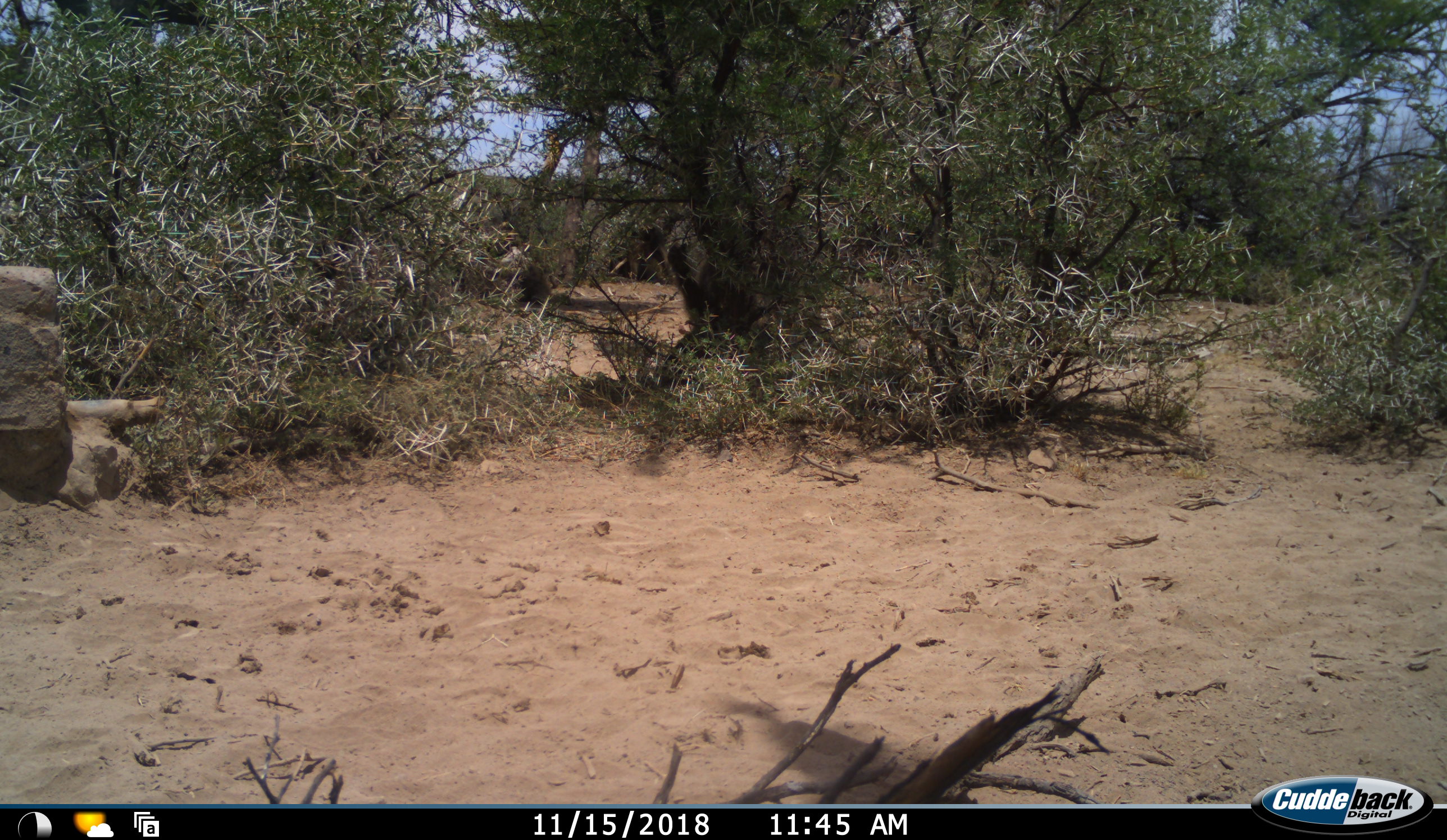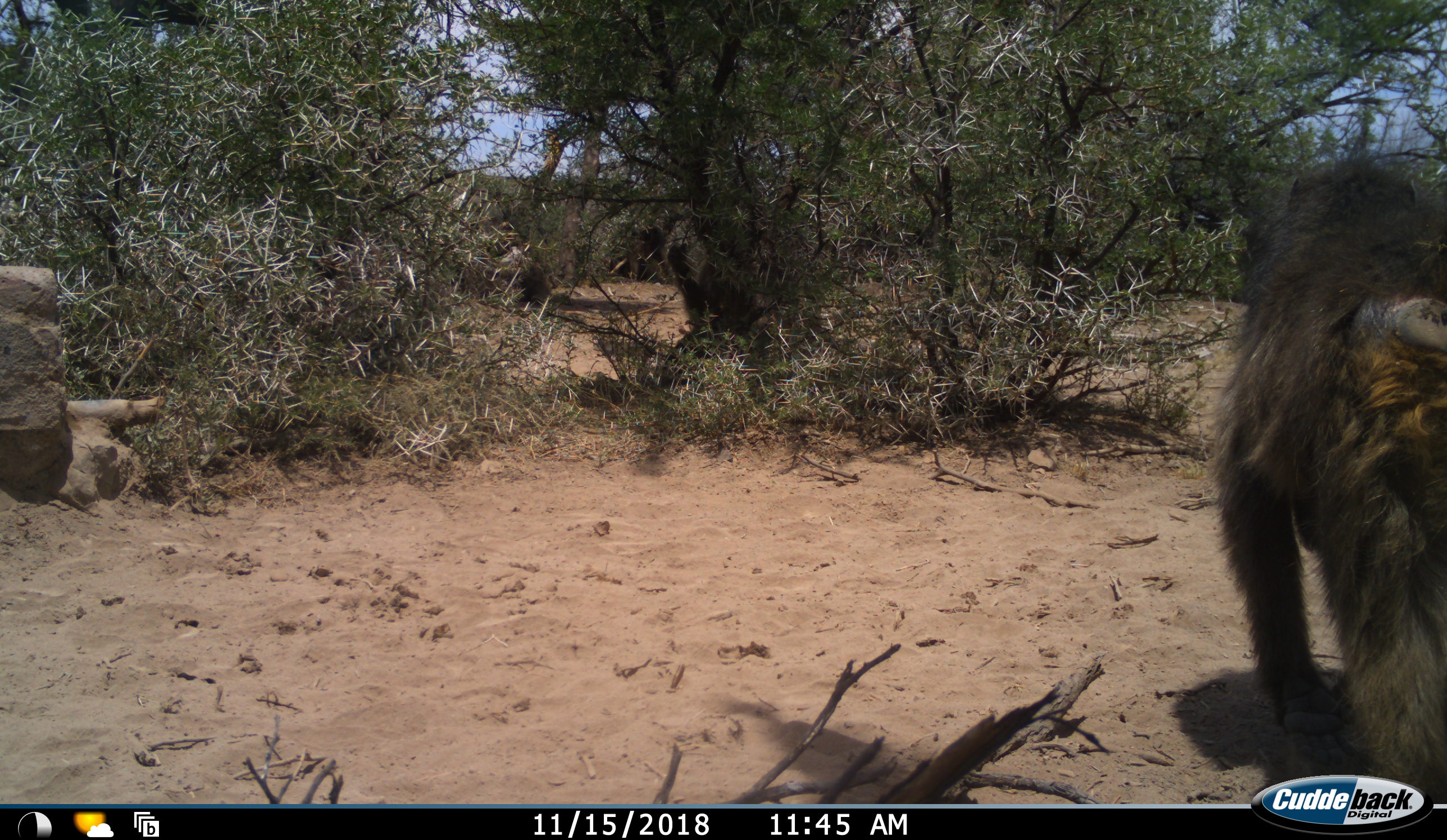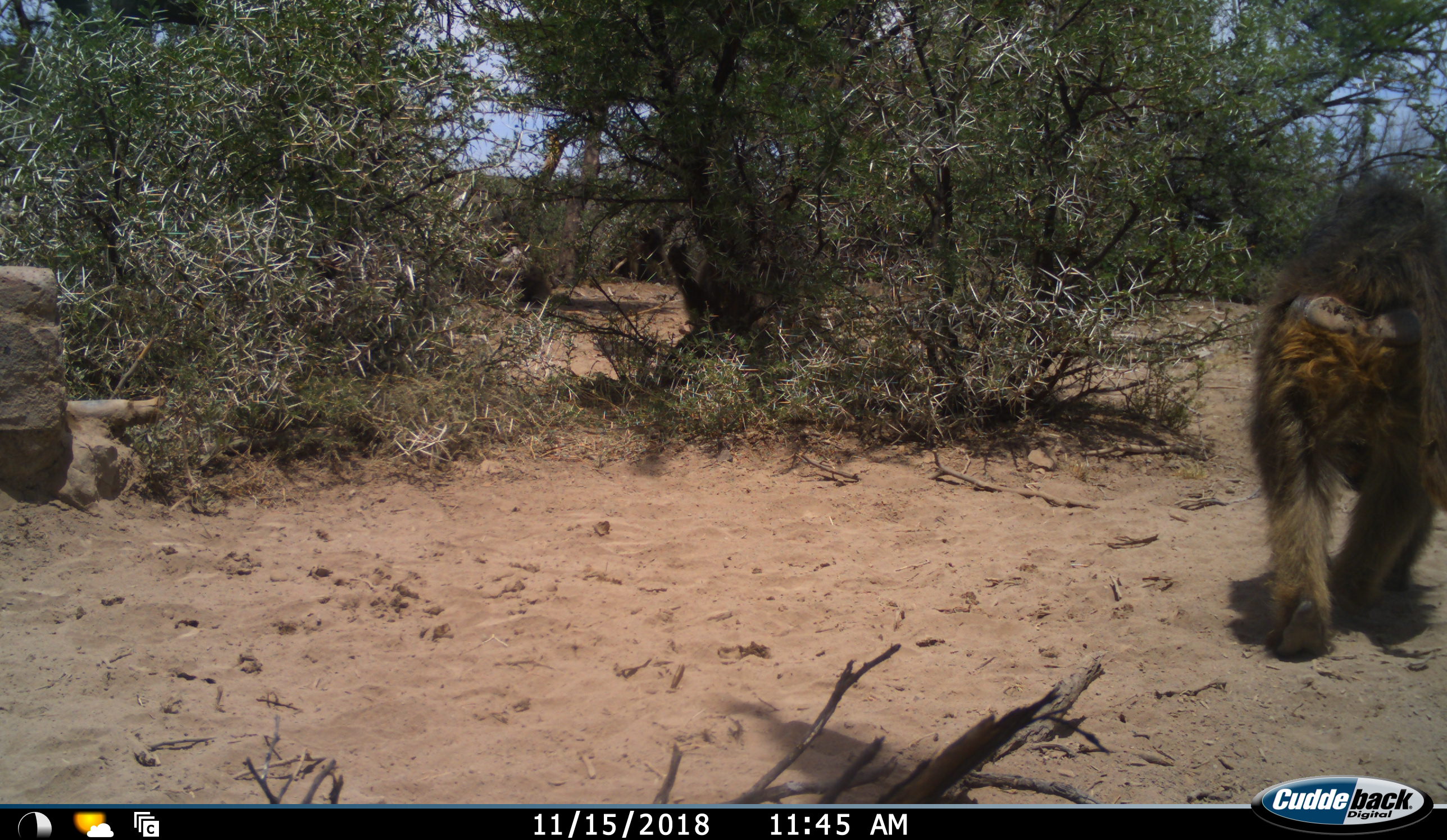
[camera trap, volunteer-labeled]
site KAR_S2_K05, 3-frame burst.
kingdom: Animalia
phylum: Chordata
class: Mammalia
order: Primates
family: Cercopithecidae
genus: Papio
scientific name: Papio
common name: baboon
Baboon (Papio), count 1. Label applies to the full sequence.